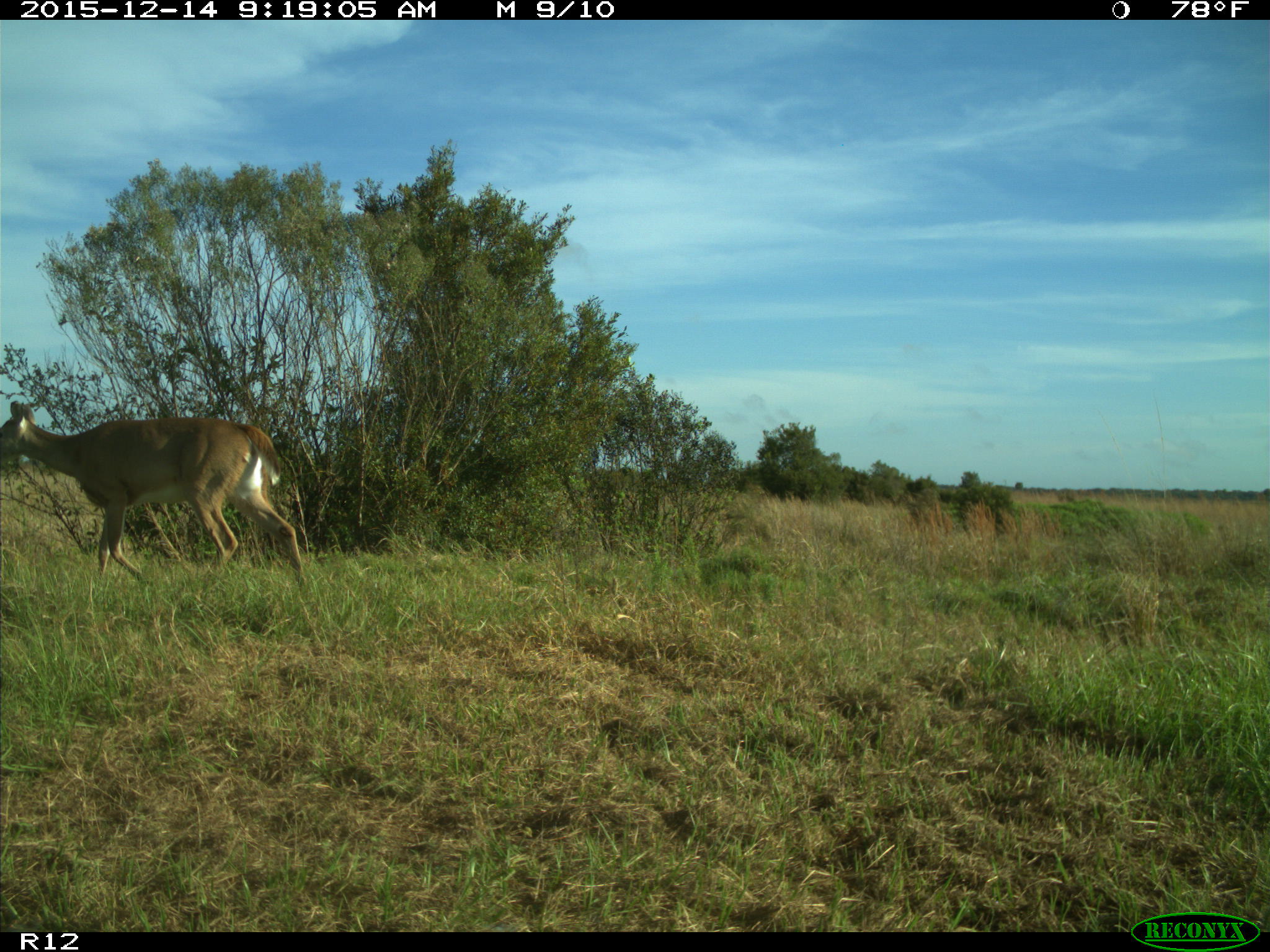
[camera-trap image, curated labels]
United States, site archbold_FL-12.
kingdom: Animalia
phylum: Chordata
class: Mammalia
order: Artiodactyla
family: Cervidae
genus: Odocoileus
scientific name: Odocoileus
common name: deer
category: unidentified deer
Unidentified deer (deer) (Odocoileus).